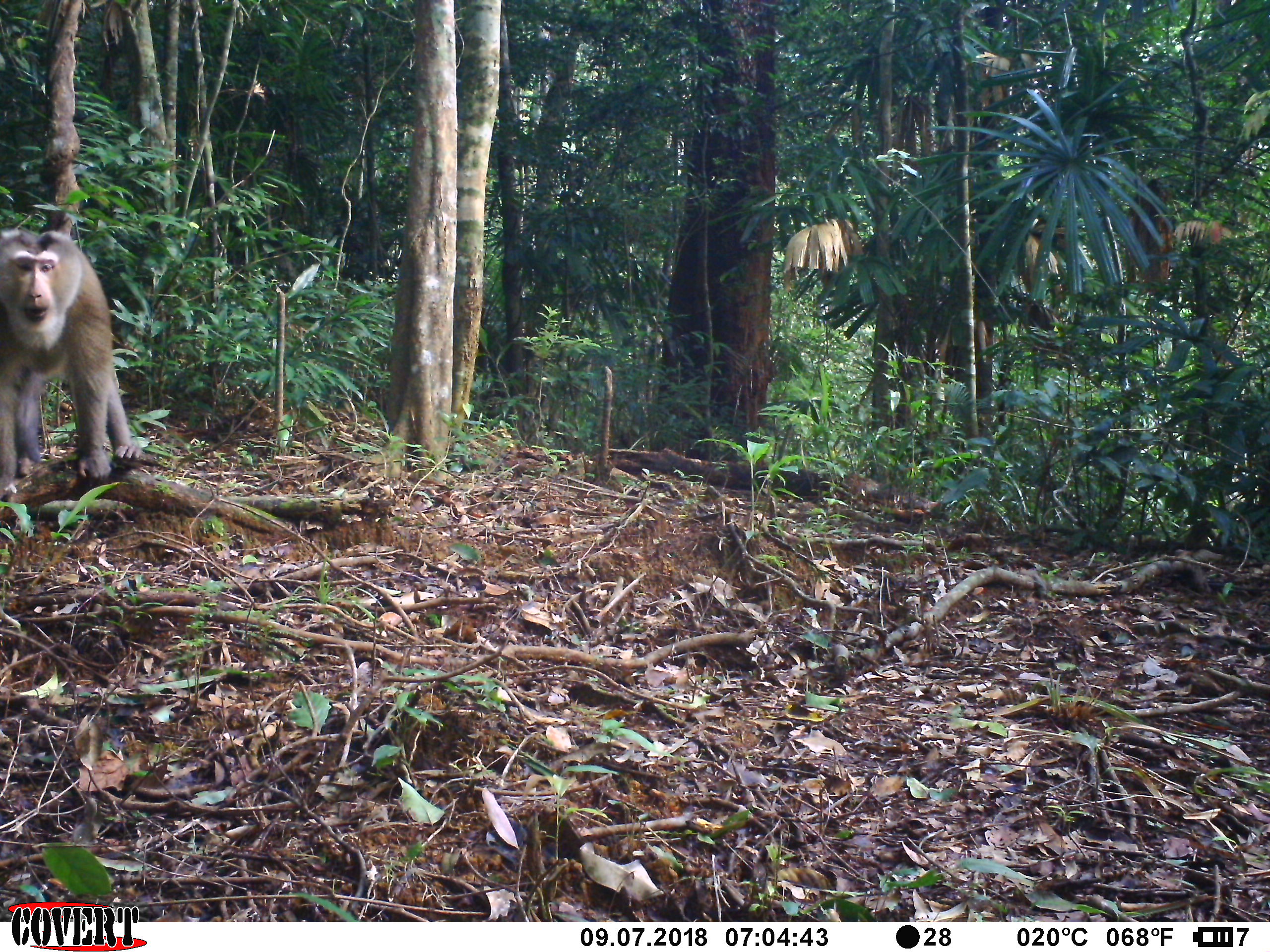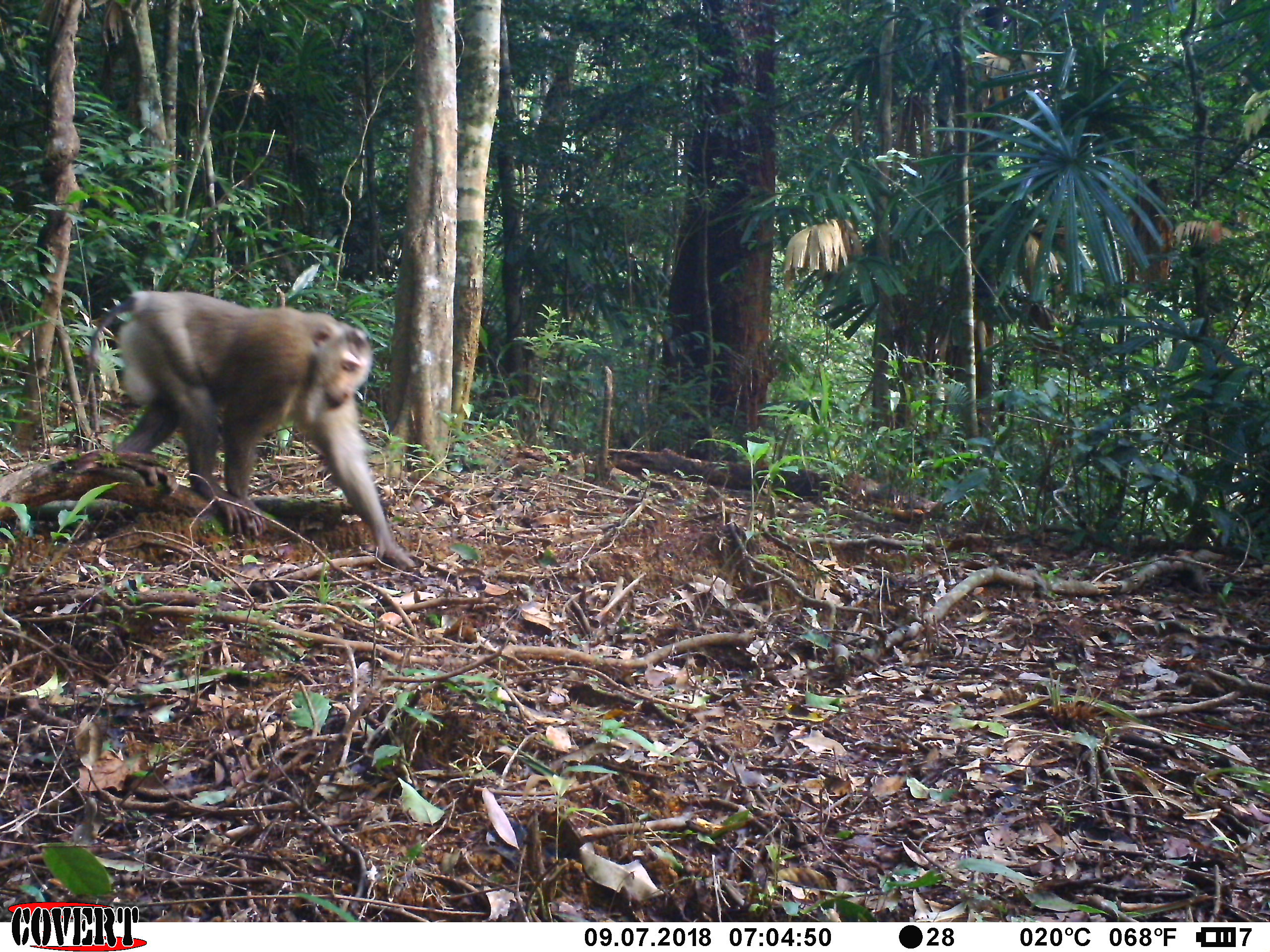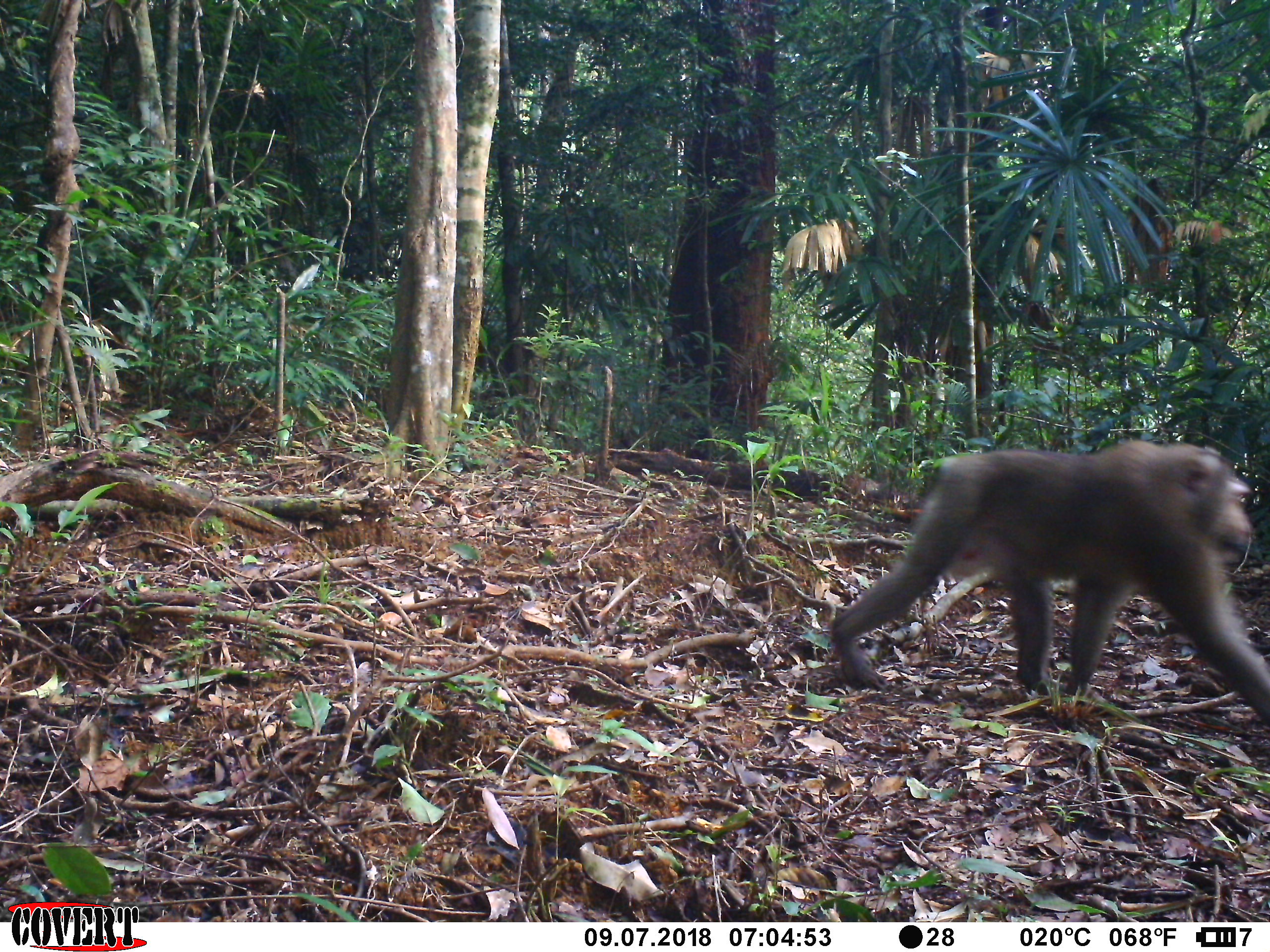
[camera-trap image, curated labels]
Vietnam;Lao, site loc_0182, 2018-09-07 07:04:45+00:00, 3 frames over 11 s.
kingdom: Animalia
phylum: Chordata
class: Mammalia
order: Primates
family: Cercopithecidae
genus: Macaca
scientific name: Macaca nemestrina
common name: pig-tailed macaque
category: pig tailed macaque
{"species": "pig tailed macaque (pig-tailed macaque) (Macaca nemestrina)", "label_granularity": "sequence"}